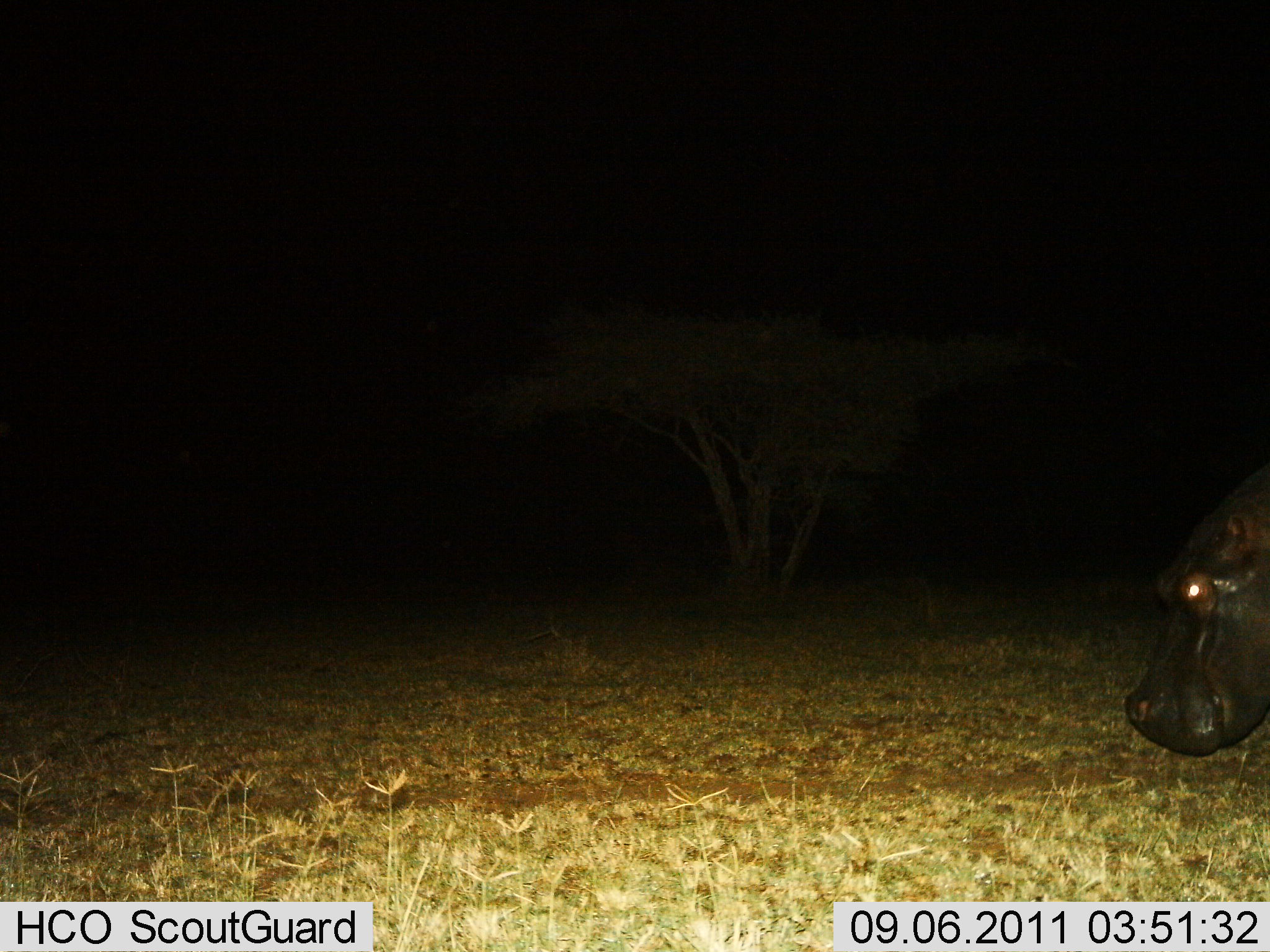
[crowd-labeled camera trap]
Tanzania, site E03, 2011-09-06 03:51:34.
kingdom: Animalia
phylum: Chordata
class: Mammalia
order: Artiodactyla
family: Hippopotamidae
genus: Hippopotamus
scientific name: Hippopotamus amphibius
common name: hippopotamus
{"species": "hippopotamus (Hippopotamus amphibius)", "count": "1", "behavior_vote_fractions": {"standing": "40%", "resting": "0%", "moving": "60%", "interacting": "0%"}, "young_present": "0%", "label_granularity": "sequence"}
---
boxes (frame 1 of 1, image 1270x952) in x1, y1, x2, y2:
animal: 1122, 464, 1270, 759